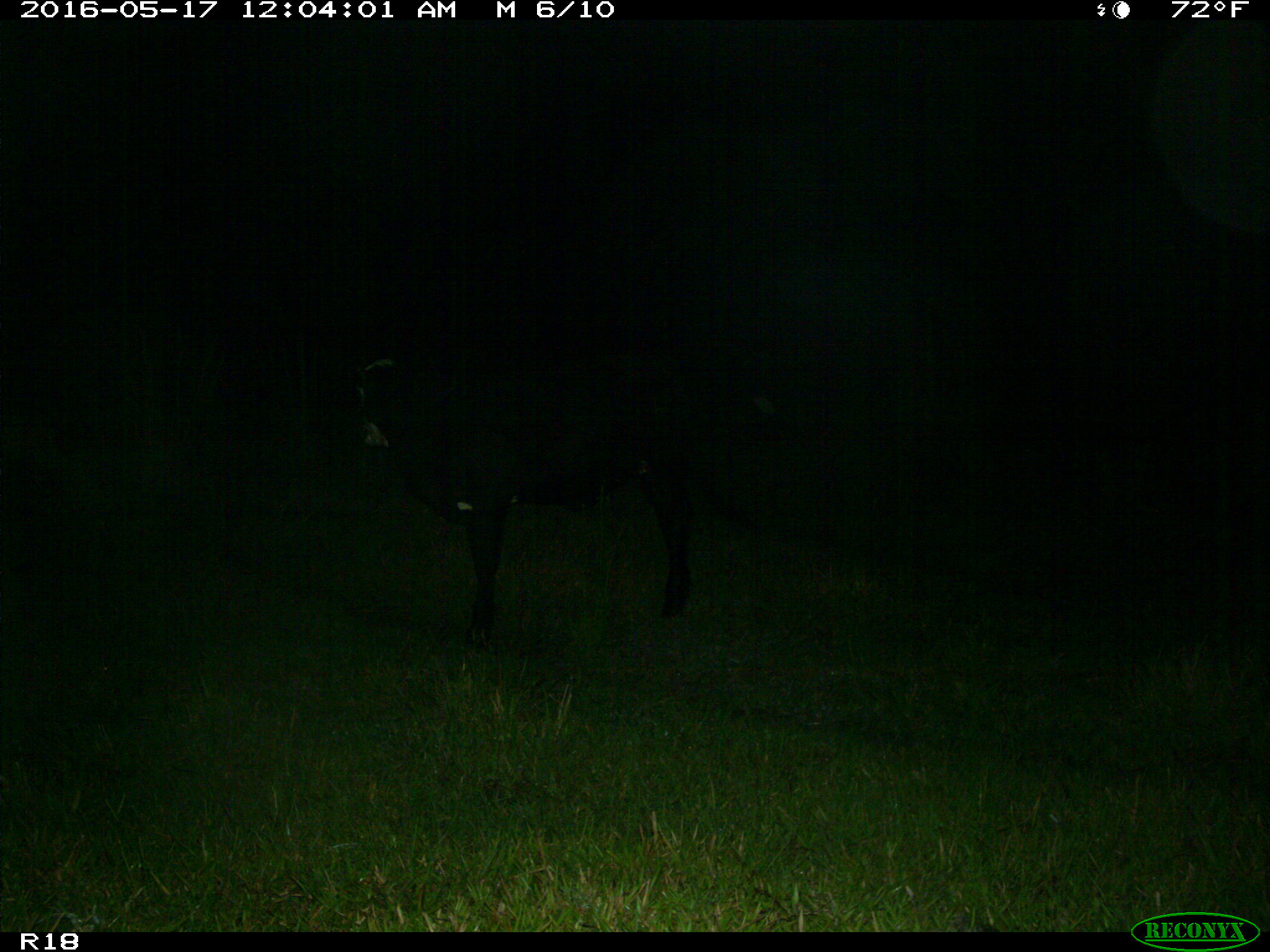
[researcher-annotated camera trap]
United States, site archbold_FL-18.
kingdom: Animalia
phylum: Chordata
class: Mammalia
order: Artiodactyla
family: Bovidae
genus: Bos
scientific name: Bos taurus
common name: domestic cow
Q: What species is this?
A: Bos taurus (domestic cow).